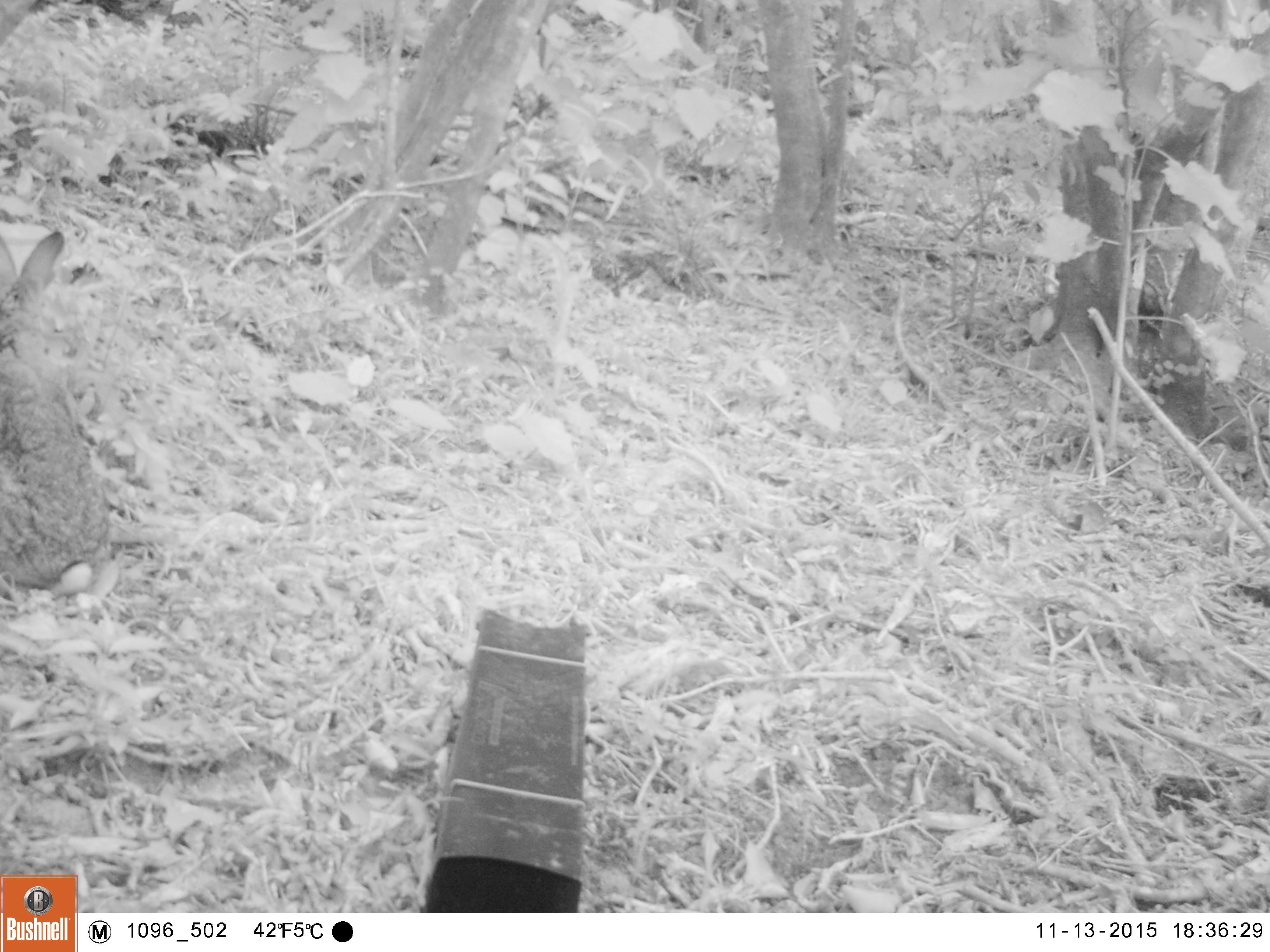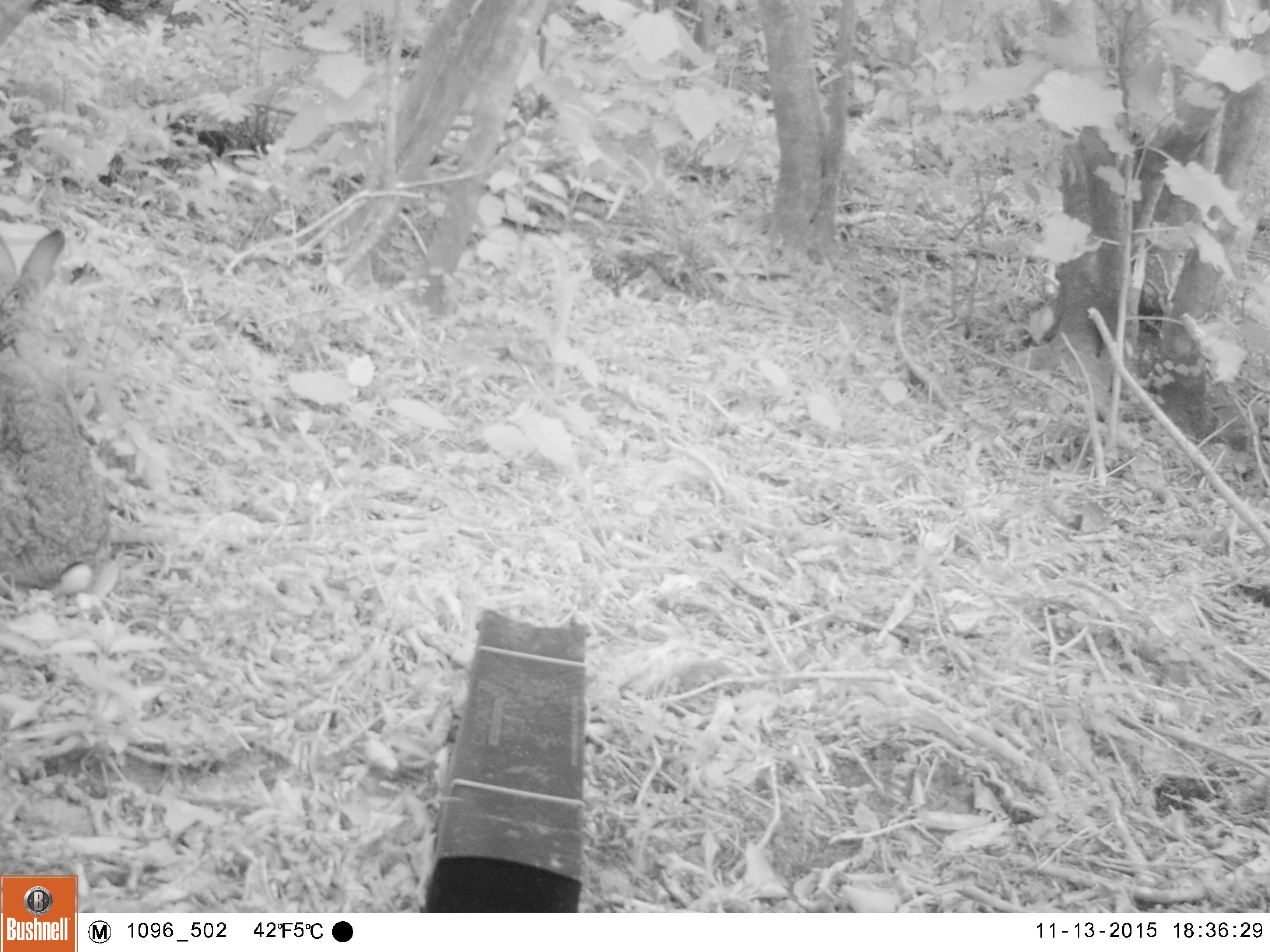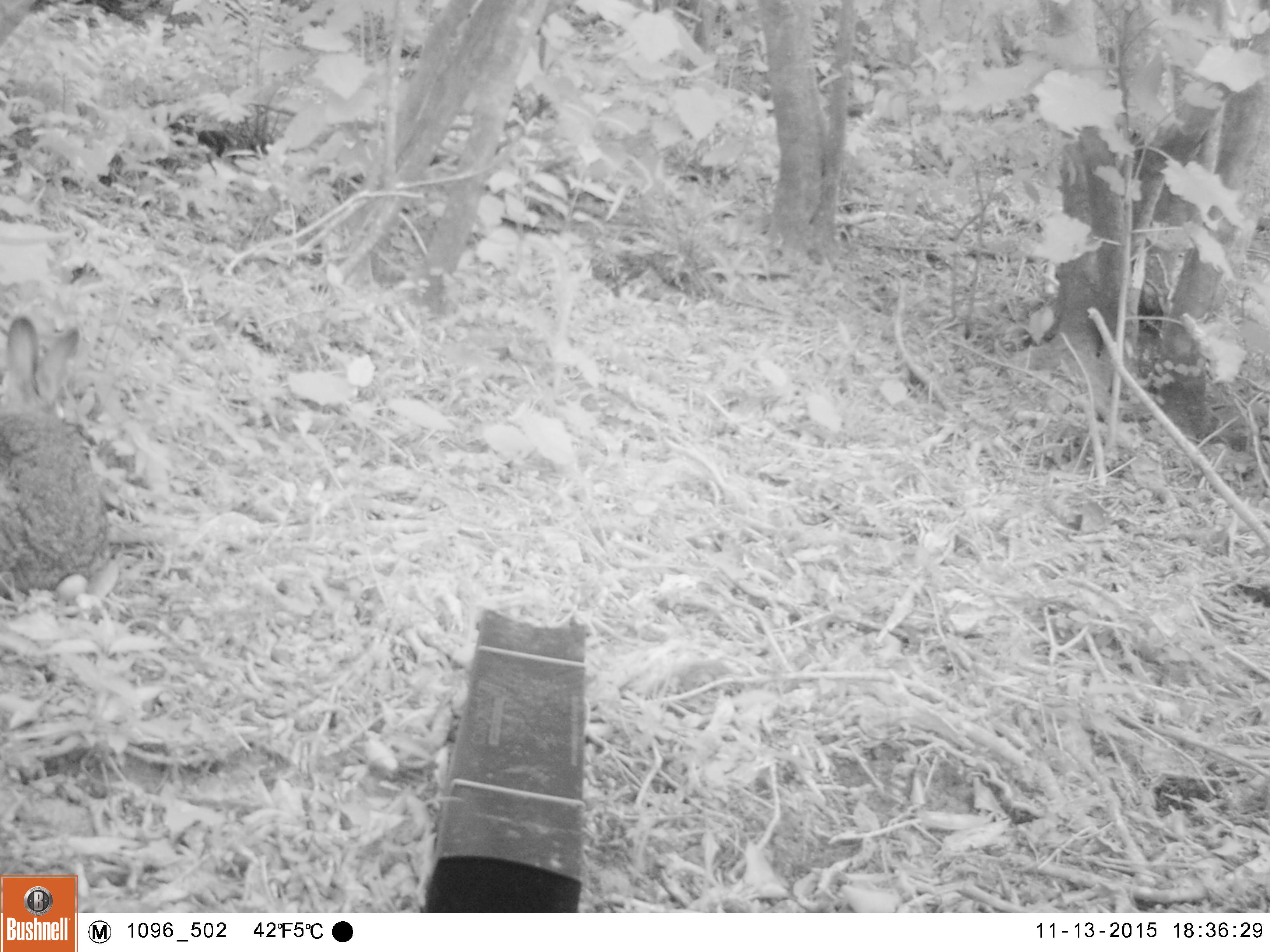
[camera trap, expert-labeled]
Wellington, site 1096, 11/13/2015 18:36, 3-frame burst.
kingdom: Animalia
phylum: Chordata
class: Mammalia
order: Lagomorpha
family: Leporidae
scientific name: Leporidae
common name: rabbit